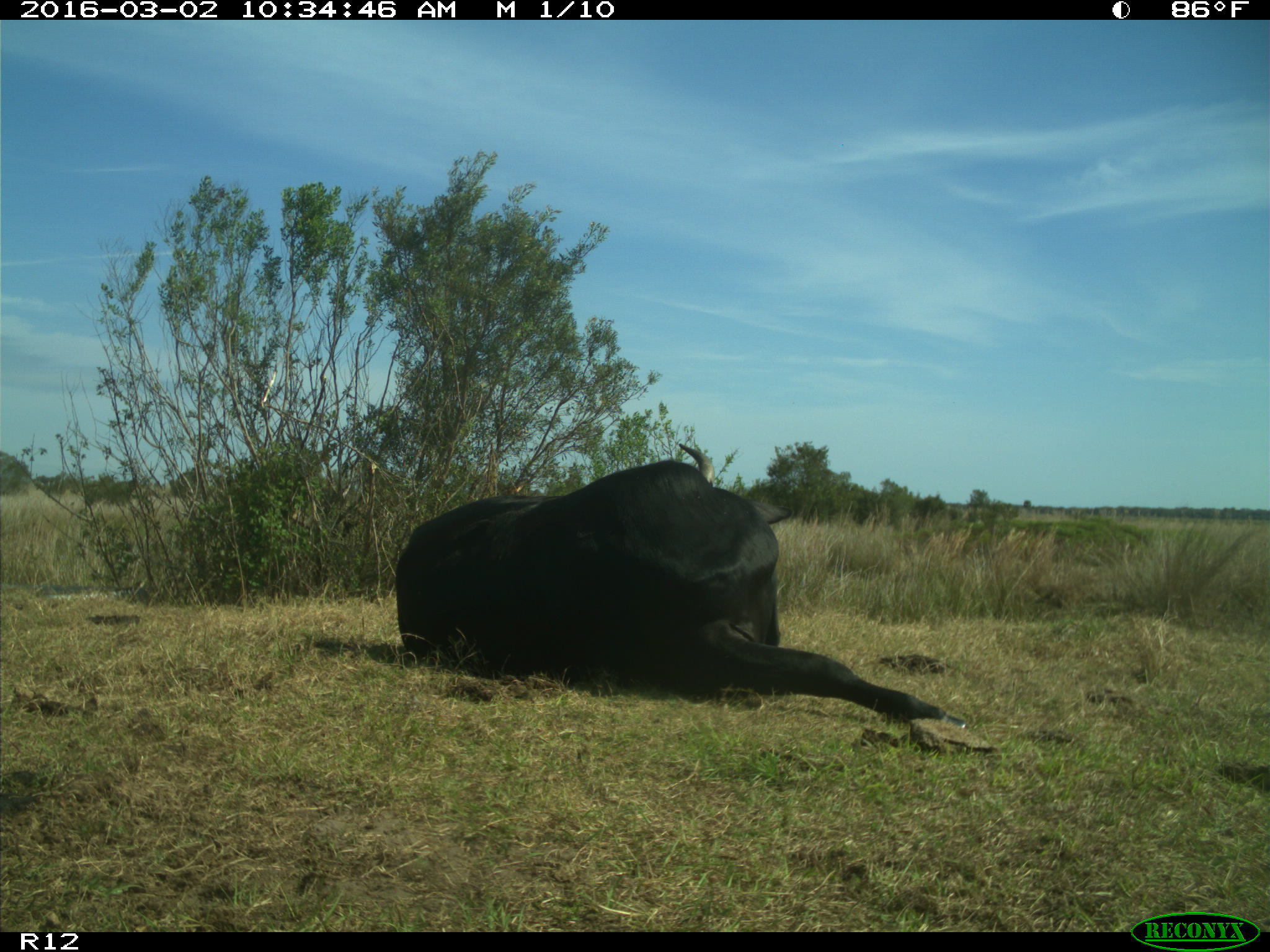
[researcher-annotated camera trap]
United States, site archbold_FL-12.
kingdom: Animalia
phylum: Chordata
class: Mammalia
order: Artiodactyla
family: Bovidae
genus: Bos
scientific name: Bos taurus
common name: domestic cow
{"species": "Bos taurus (domestic cow)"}